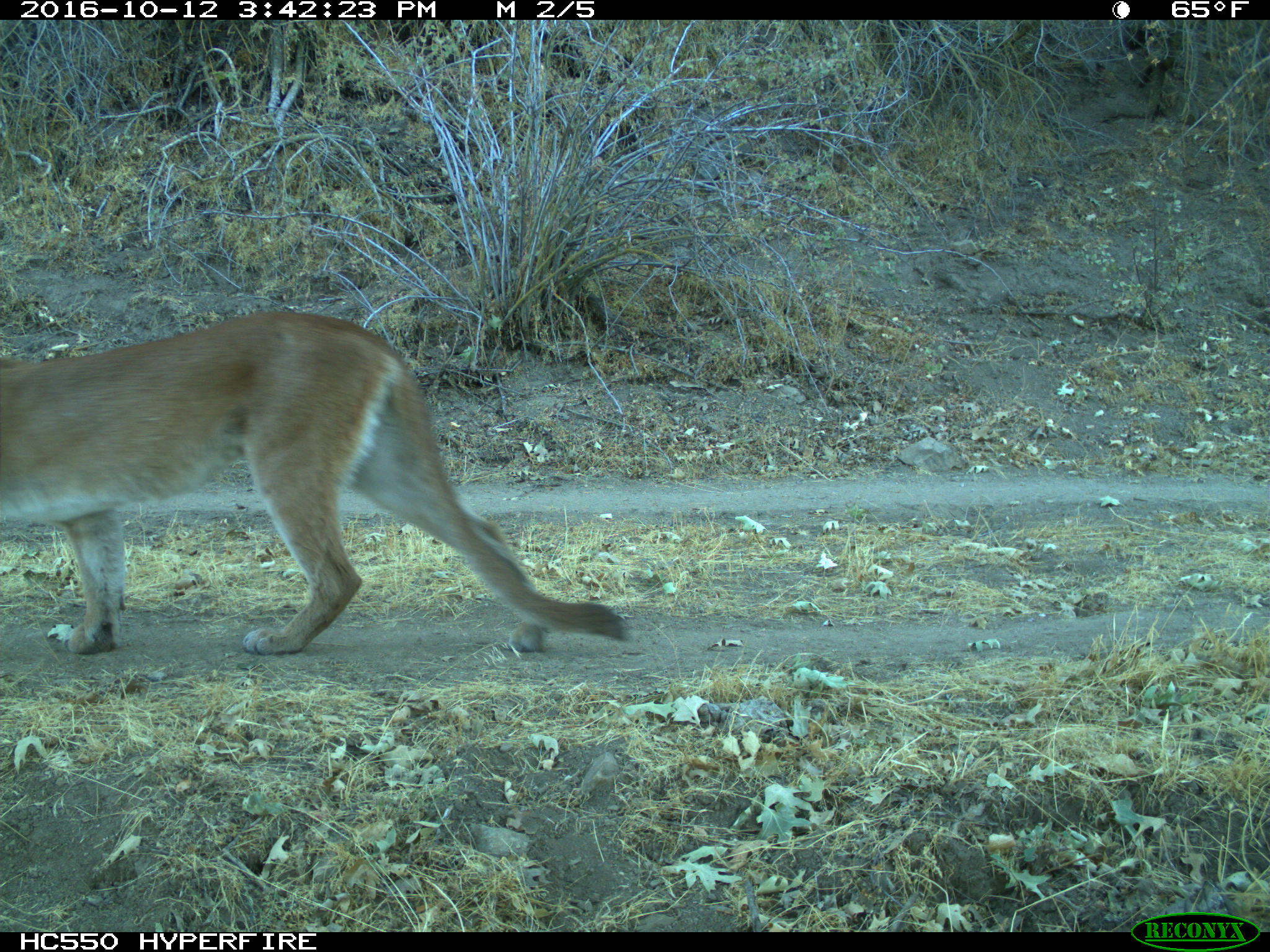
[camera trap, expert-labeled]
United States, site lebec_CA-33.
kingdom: Animalia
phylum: Chordata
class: Mammalia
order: Carnivora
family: Felidae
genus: Puma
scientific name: Puma concolor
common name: mountain lion